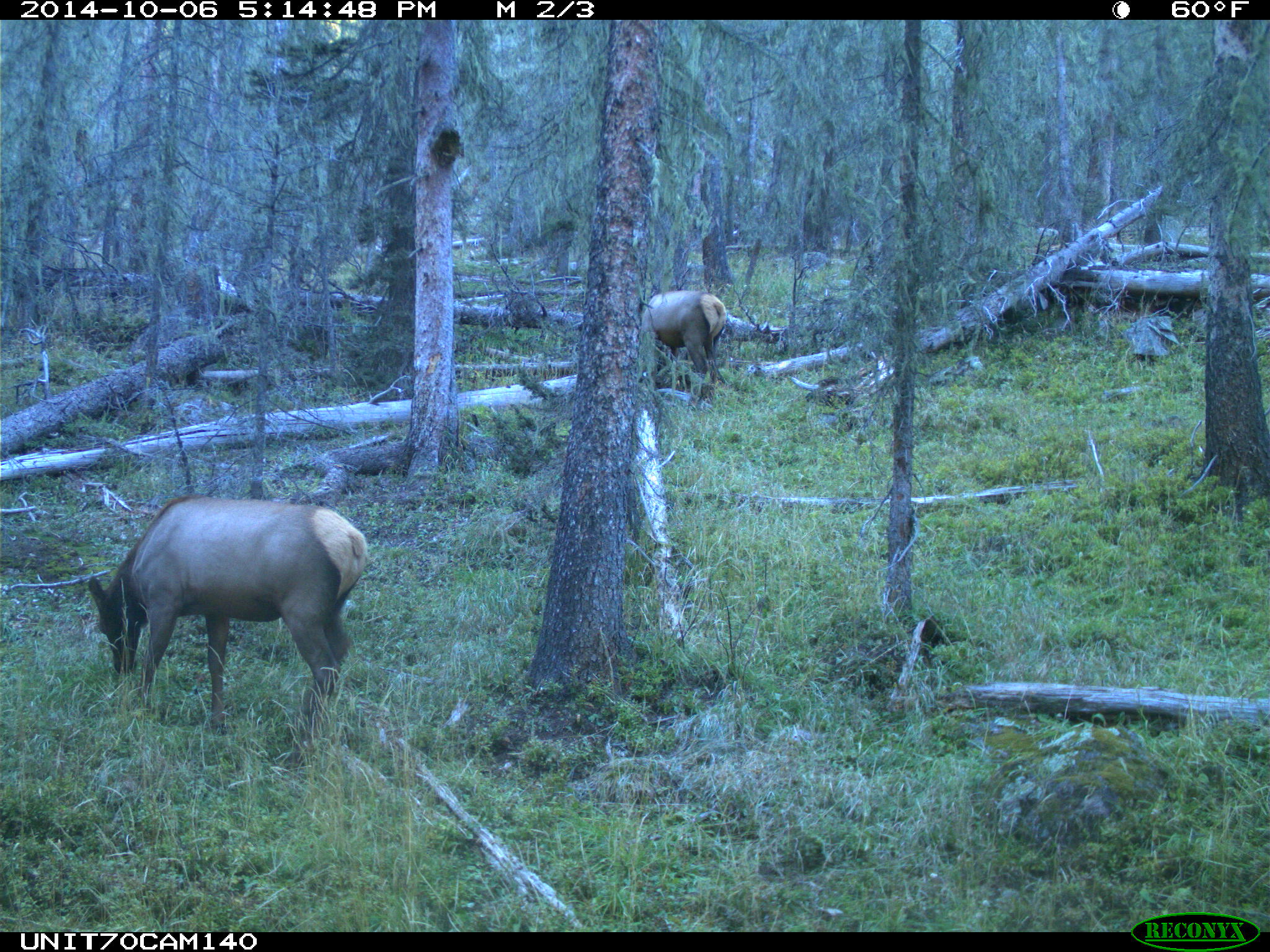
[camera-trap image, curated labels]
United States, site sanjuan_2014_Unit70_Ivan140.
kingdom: Animalia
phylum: Chordata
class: Mammalia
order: Artiodactyla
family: Cervidae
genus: Cervus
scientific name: Cervus elaphus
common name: red deer